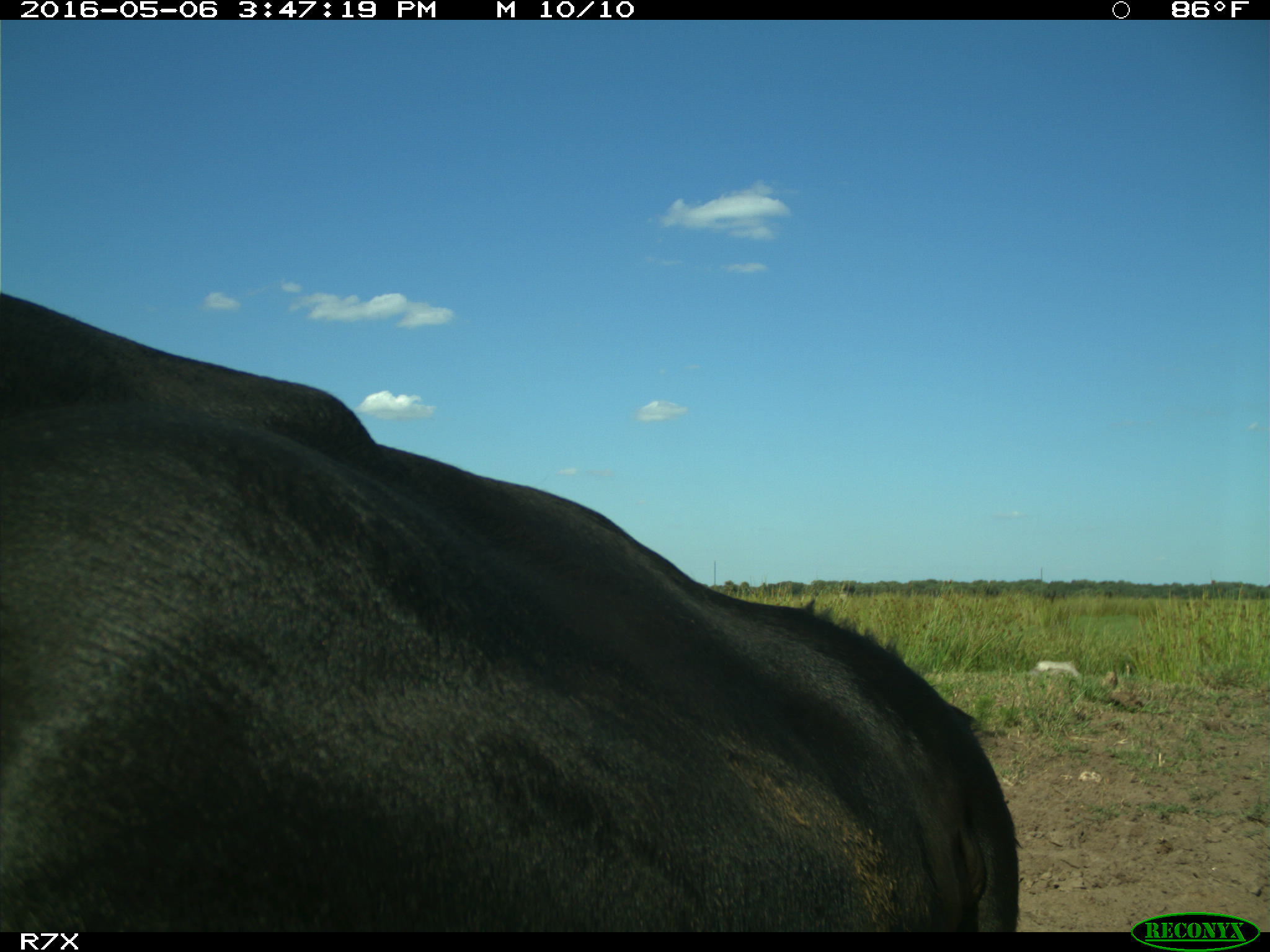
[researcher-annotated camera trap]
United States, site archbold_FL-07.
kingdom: Animalia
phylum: Chordata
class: Mammalia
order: Artiodactyla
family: Bovidae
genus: Bos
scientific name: Bos taurus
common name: domestic cow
Bos taurus (domestic cow).